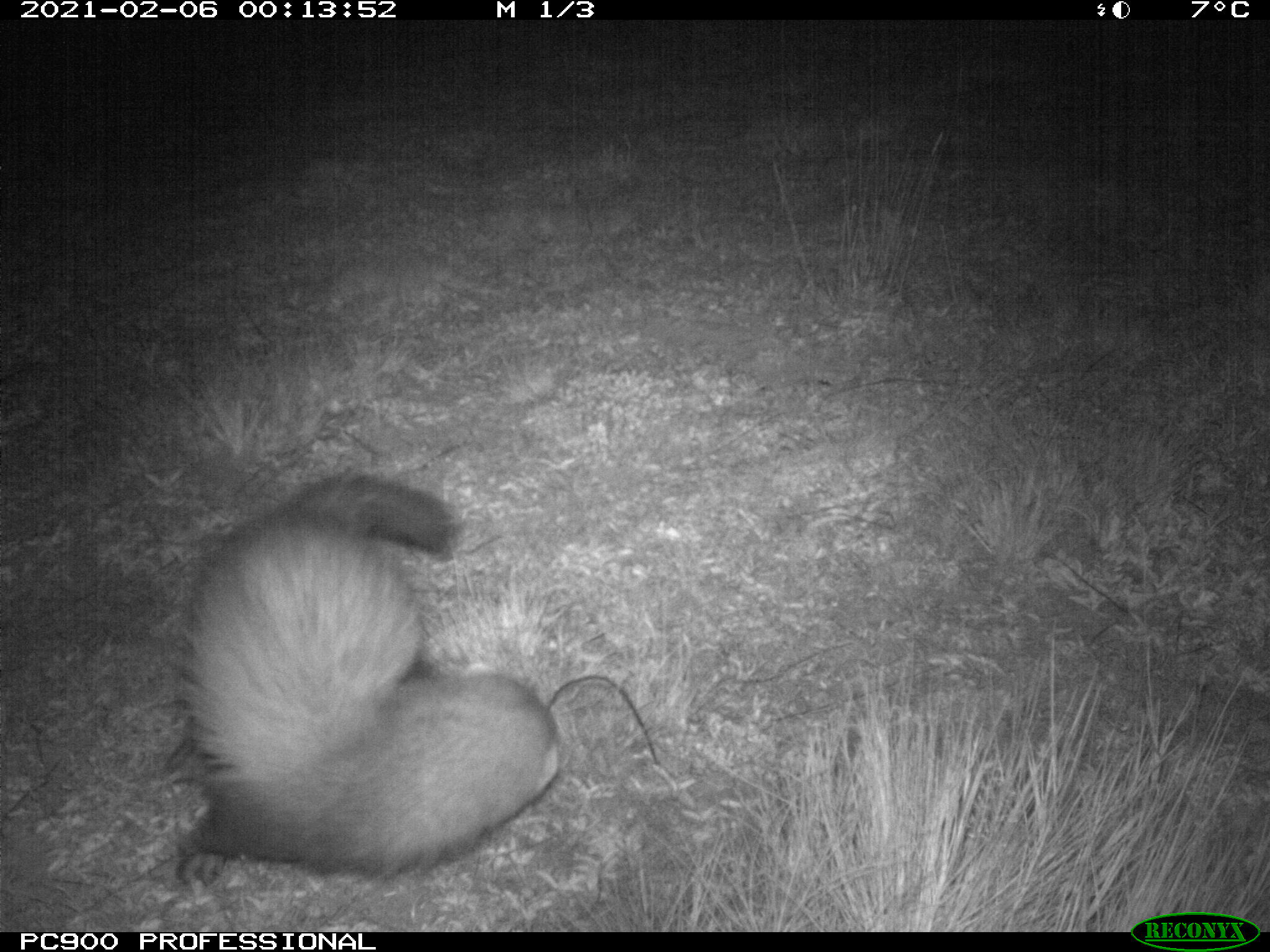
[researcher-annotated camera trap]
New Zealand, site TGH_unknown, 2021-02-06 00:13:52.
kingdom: Animalia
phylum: Chordata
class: Mammalia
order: Carnivora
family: Mustelidae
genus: Mustela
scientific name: Mustela furo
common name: ferret